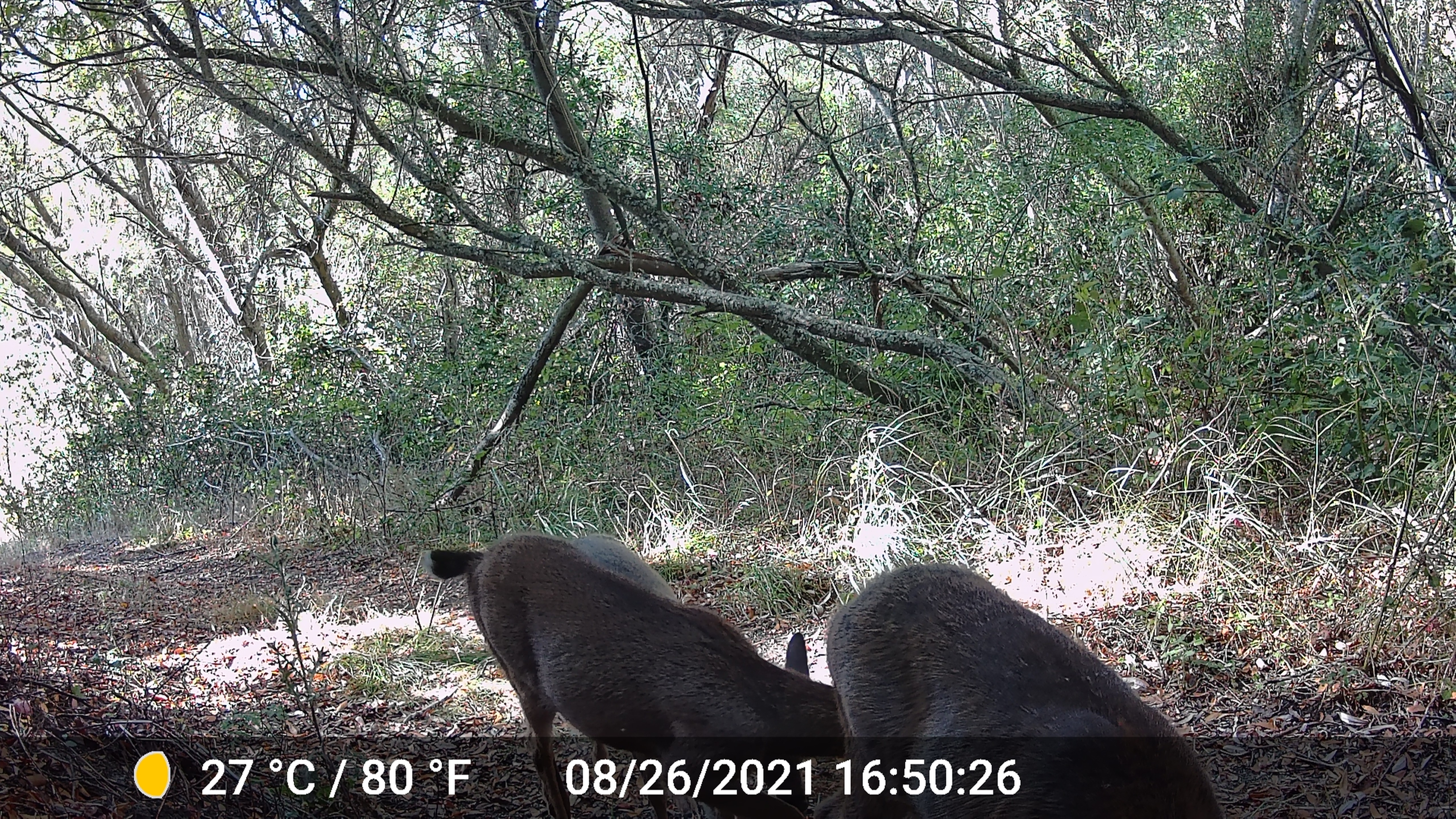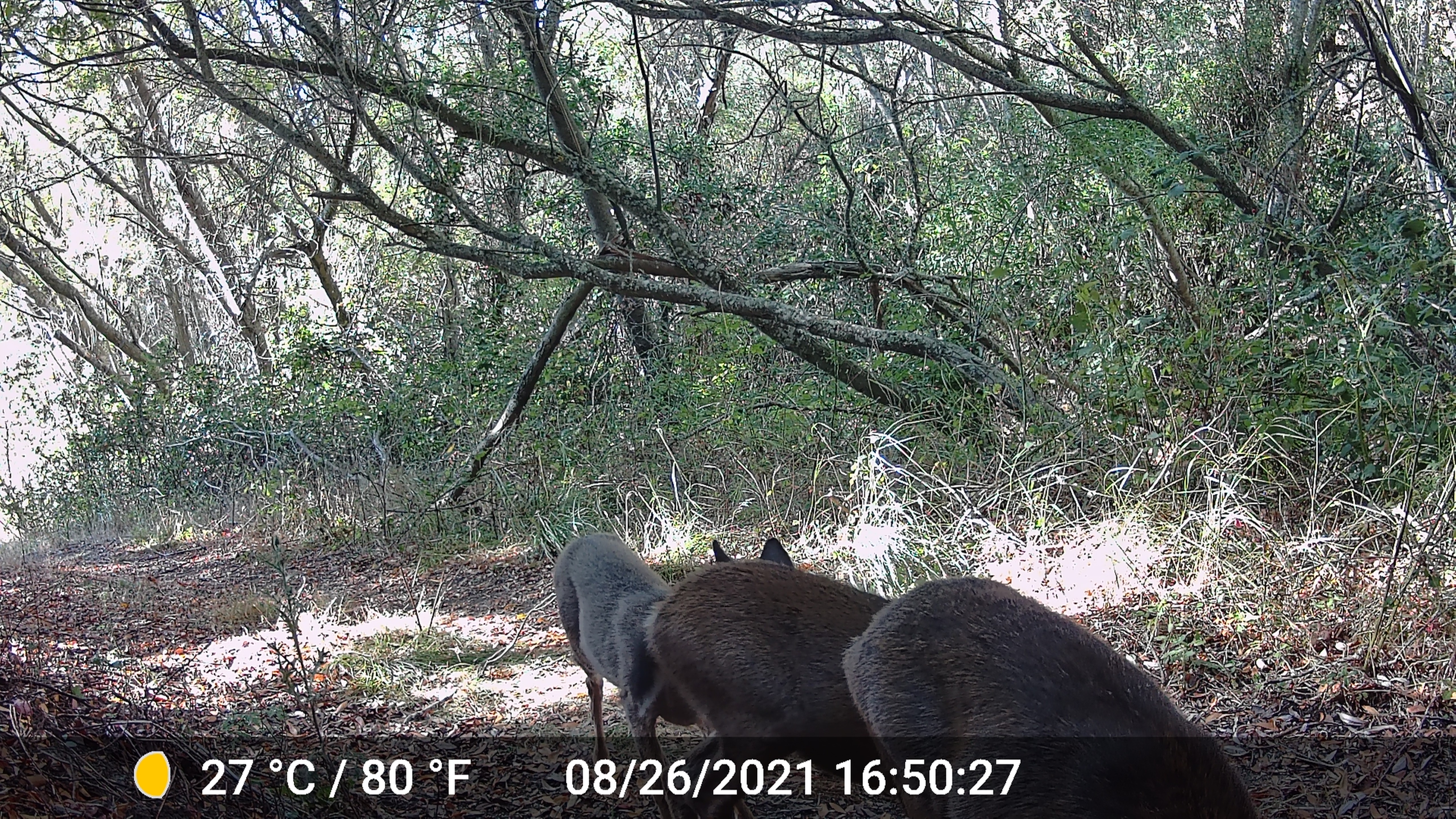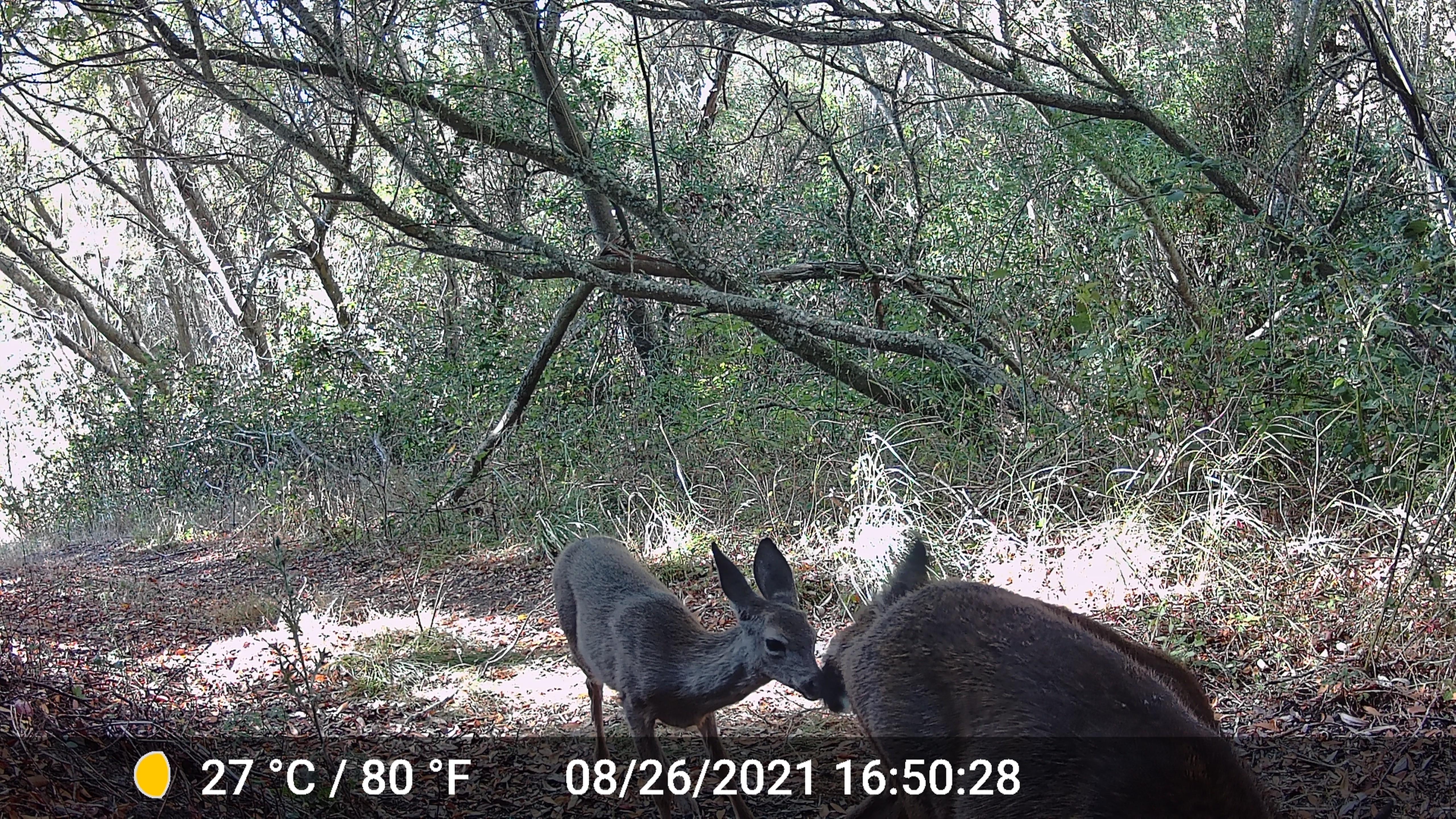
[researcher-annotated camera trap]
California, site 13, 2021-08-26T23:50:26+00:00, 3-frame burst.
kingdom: Animalia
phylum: Chordata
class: Mammalia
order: Artiodactyla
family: Cervidae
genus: Odocoileus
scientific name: Odocoileus hemionus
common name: mule deer